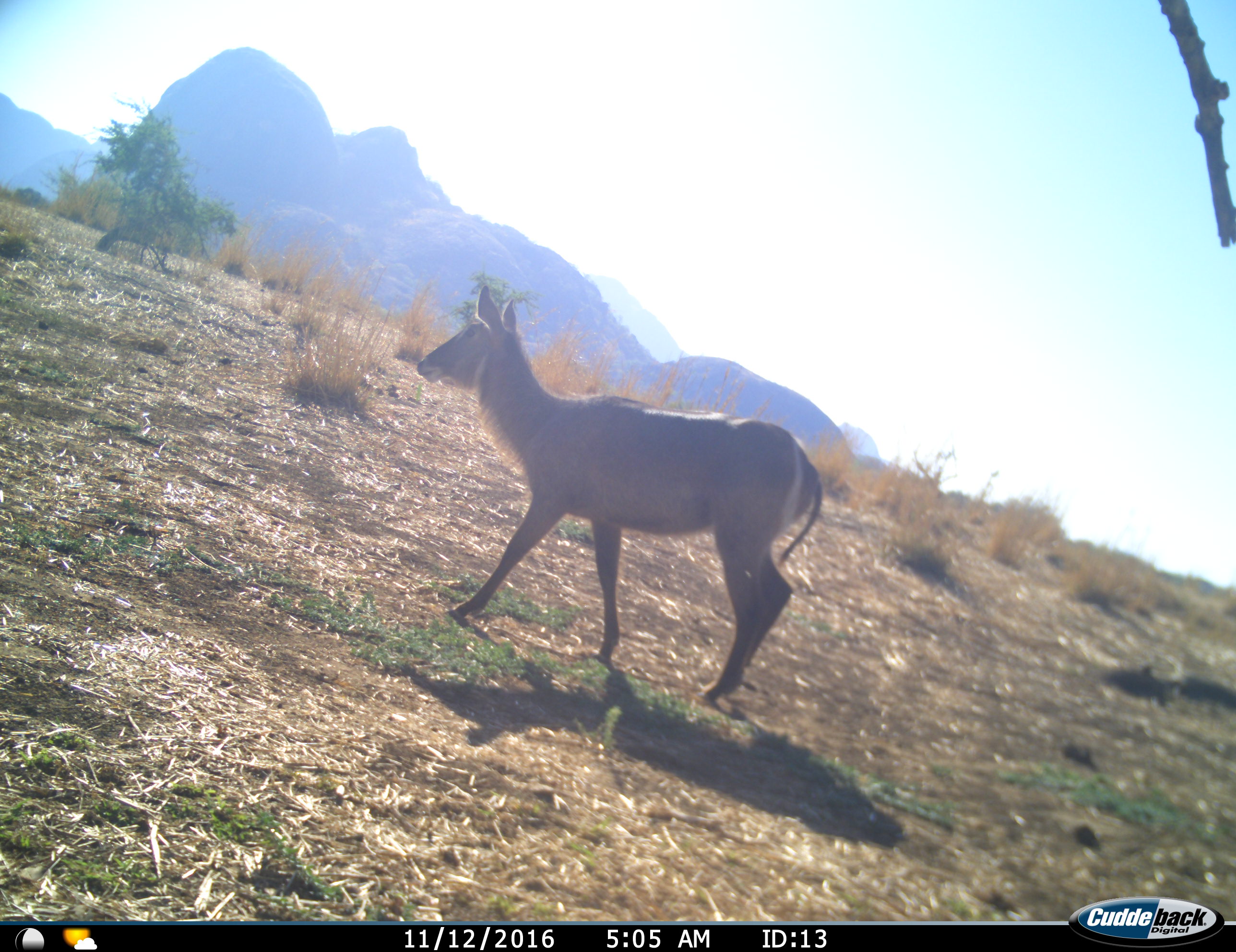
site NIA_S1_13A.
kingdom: Animalia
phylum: Chordata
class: Mammalia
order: Artiodactyla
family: Bovidae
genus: Kobus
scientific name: Kobus ellipsiprymnus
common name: waterbuck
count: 1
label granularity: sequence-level